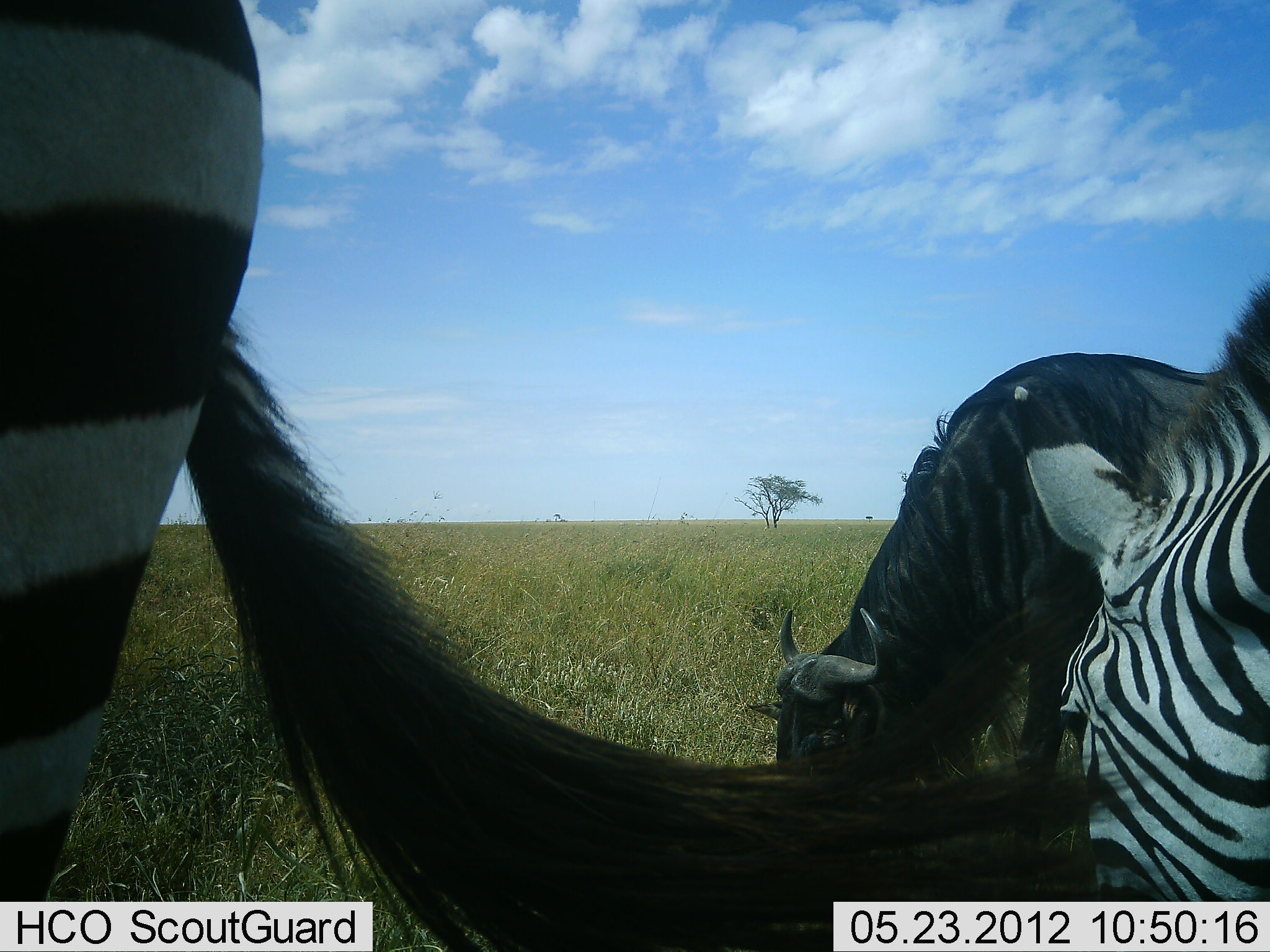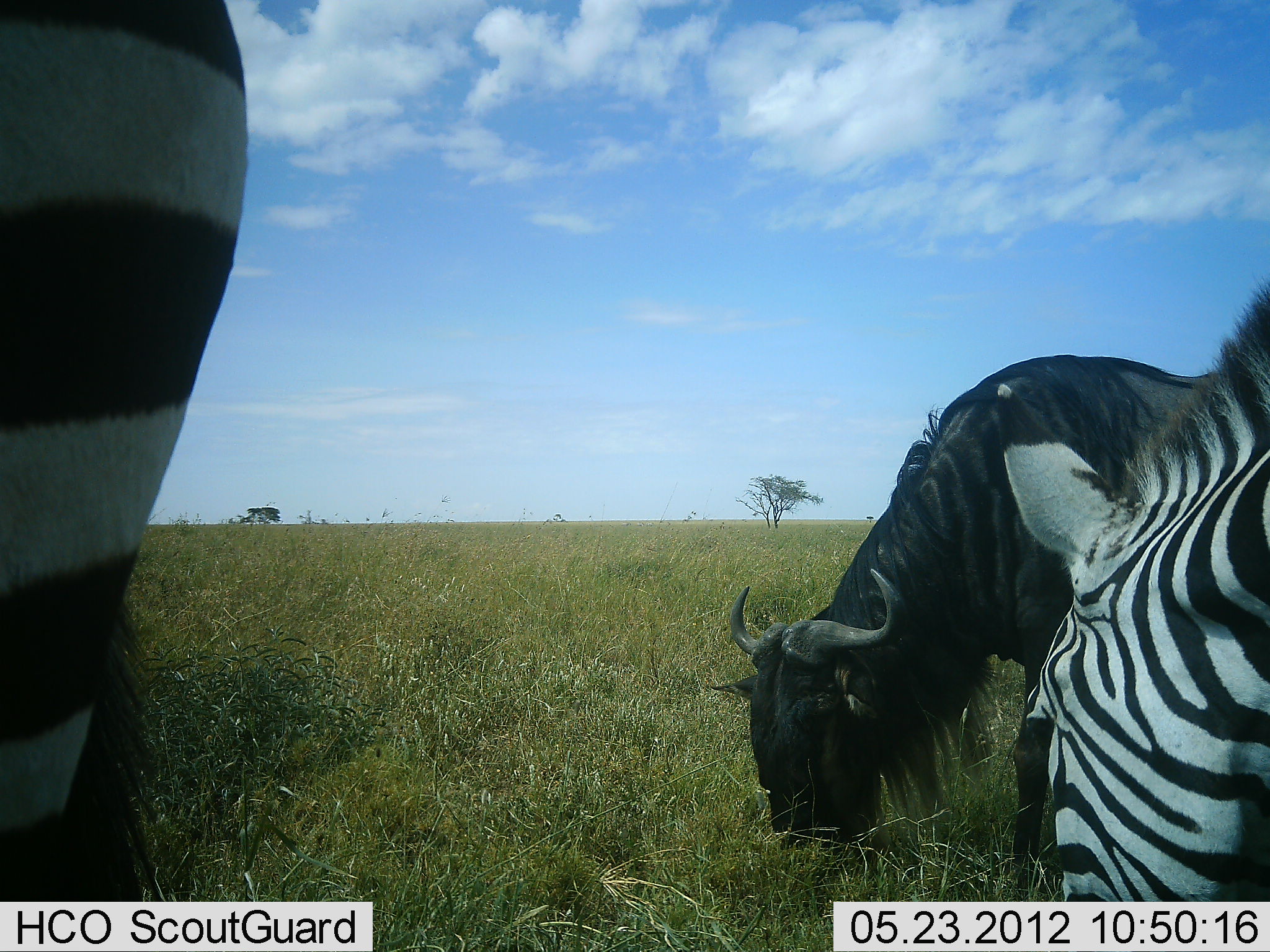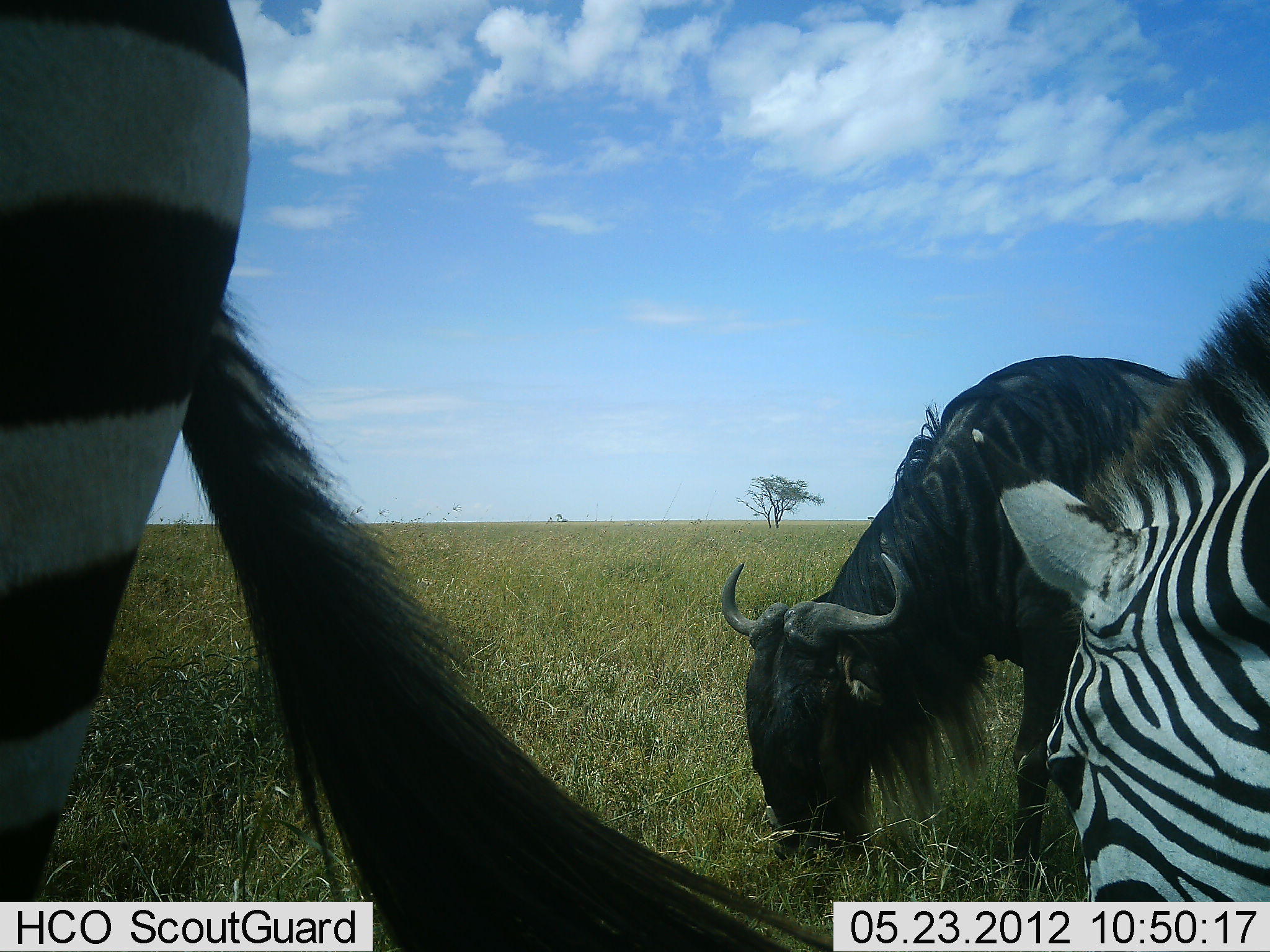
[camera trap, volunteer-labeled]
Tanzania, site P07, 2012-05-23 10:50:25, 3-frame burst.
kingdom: Animalia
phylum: Chordata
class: Mammalia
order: Artiodactyla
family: Bovidae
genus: Connochaetes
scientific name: Connochaetes taurinus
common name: blue wildebeest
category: wildebeest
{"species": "wildebeest (blue wildebeest) (Connochaetes taurinus)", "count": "1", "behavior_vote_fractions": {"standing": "38%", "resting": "0%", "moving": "0%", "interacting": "0%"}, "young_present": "0%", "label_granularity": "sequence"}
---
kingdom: Animalia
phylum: Chordata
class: Mammalia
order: Perissodactyla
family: Equidae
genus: Equus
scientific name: Equus quagga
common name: plains zebra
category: zebra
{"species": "zebra (plains zebra) (Equus quagga)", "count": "2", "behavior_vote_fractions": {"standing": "56%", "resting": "0%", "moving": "0%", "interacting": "0%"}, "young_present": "0%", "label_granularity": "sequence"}